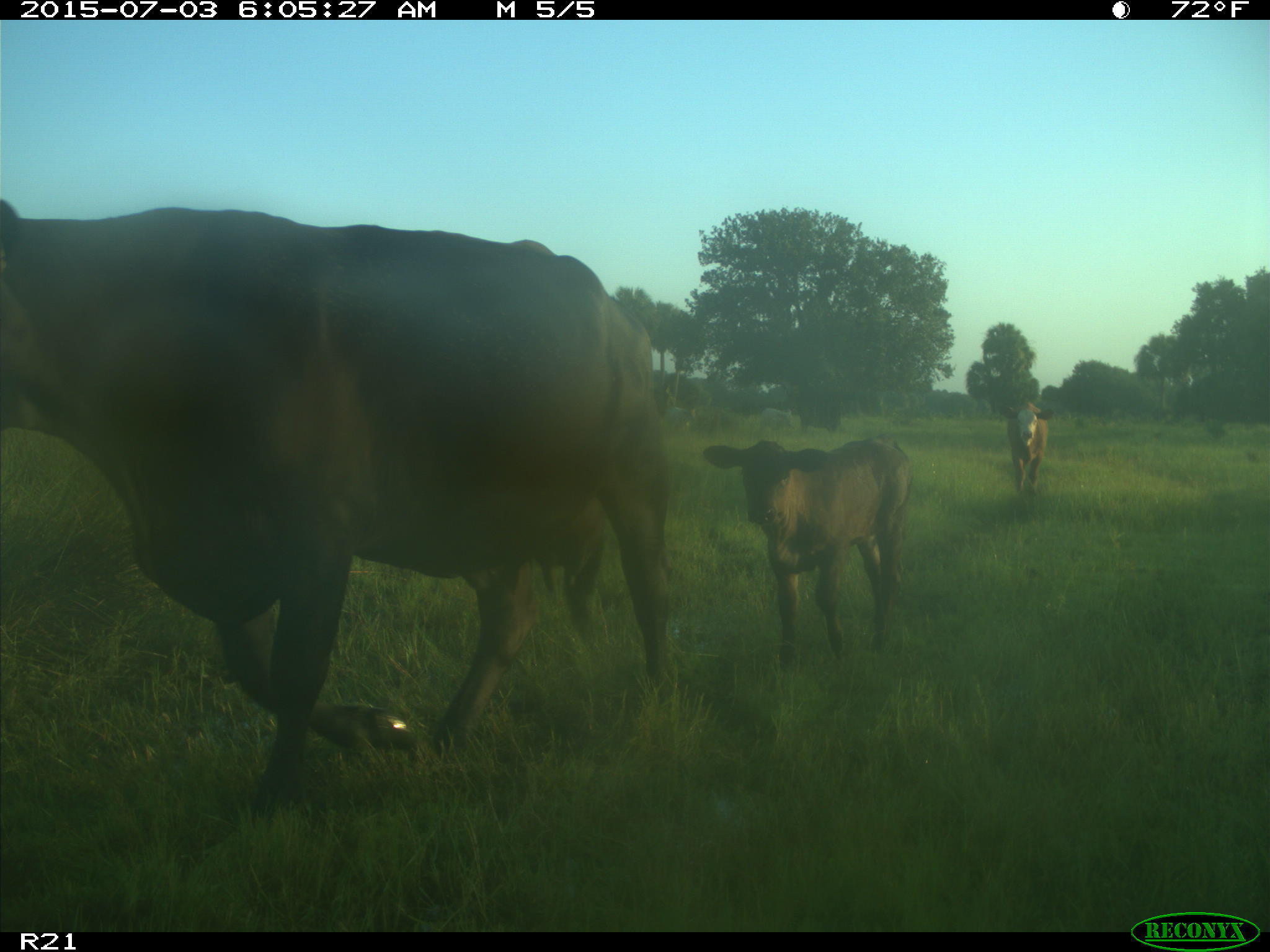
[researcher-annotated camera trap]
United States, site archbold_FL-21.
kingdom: Animalia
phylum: Chordata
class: Mammalia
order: Artiodactyla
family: Bovidae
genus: Bos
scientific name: Bos taurus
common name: domestic cow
Bos taurus (domestic cow).